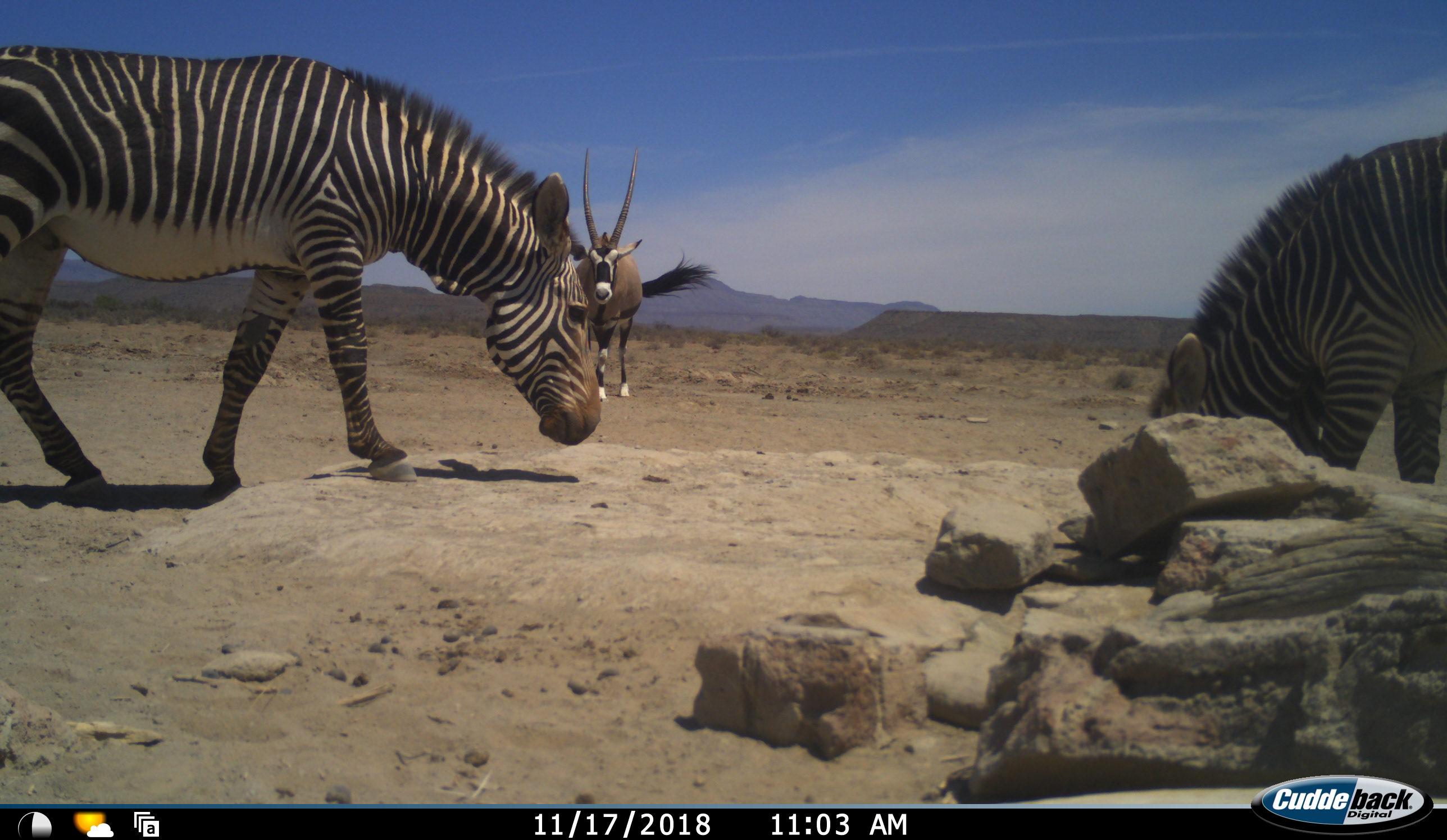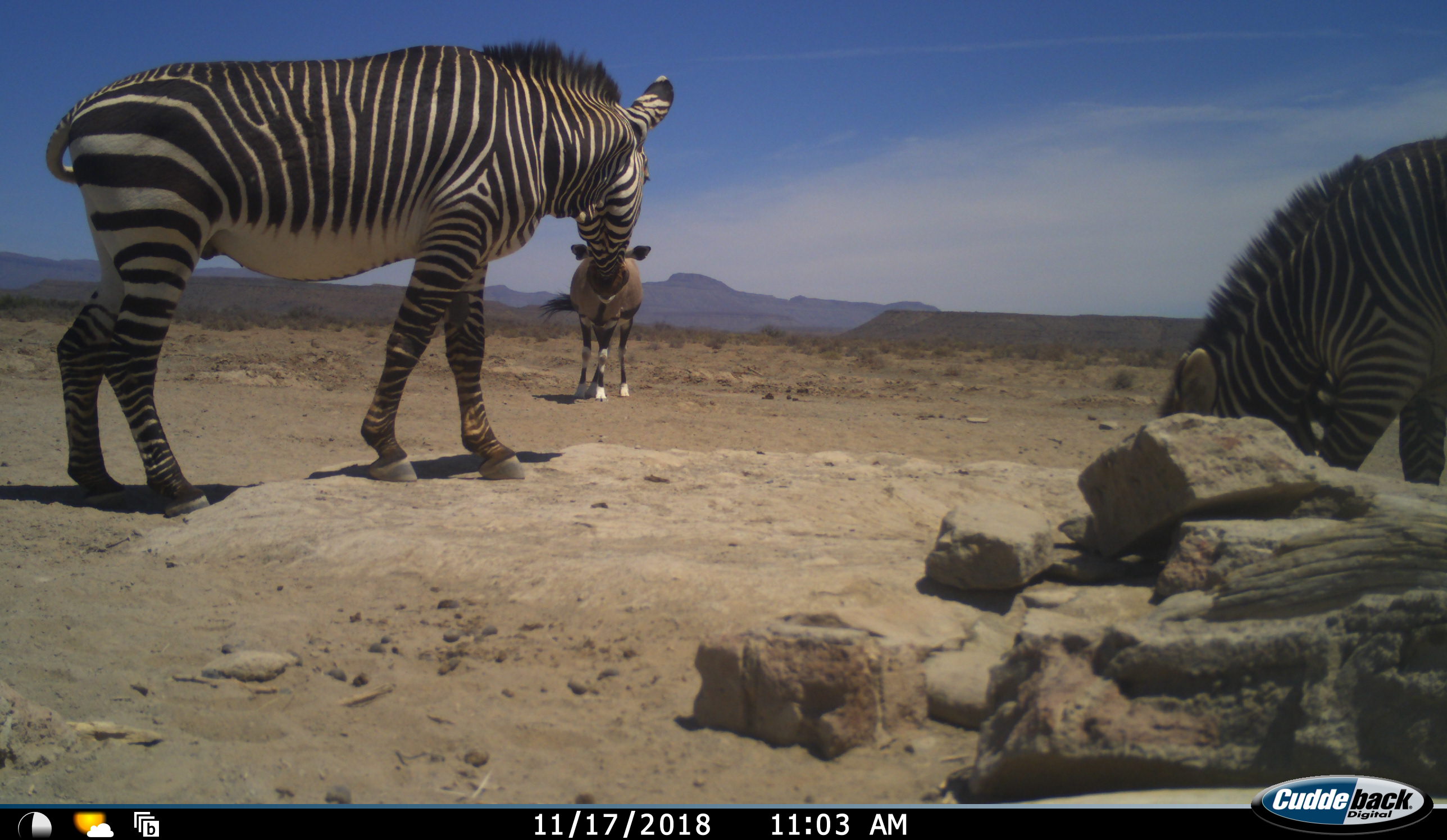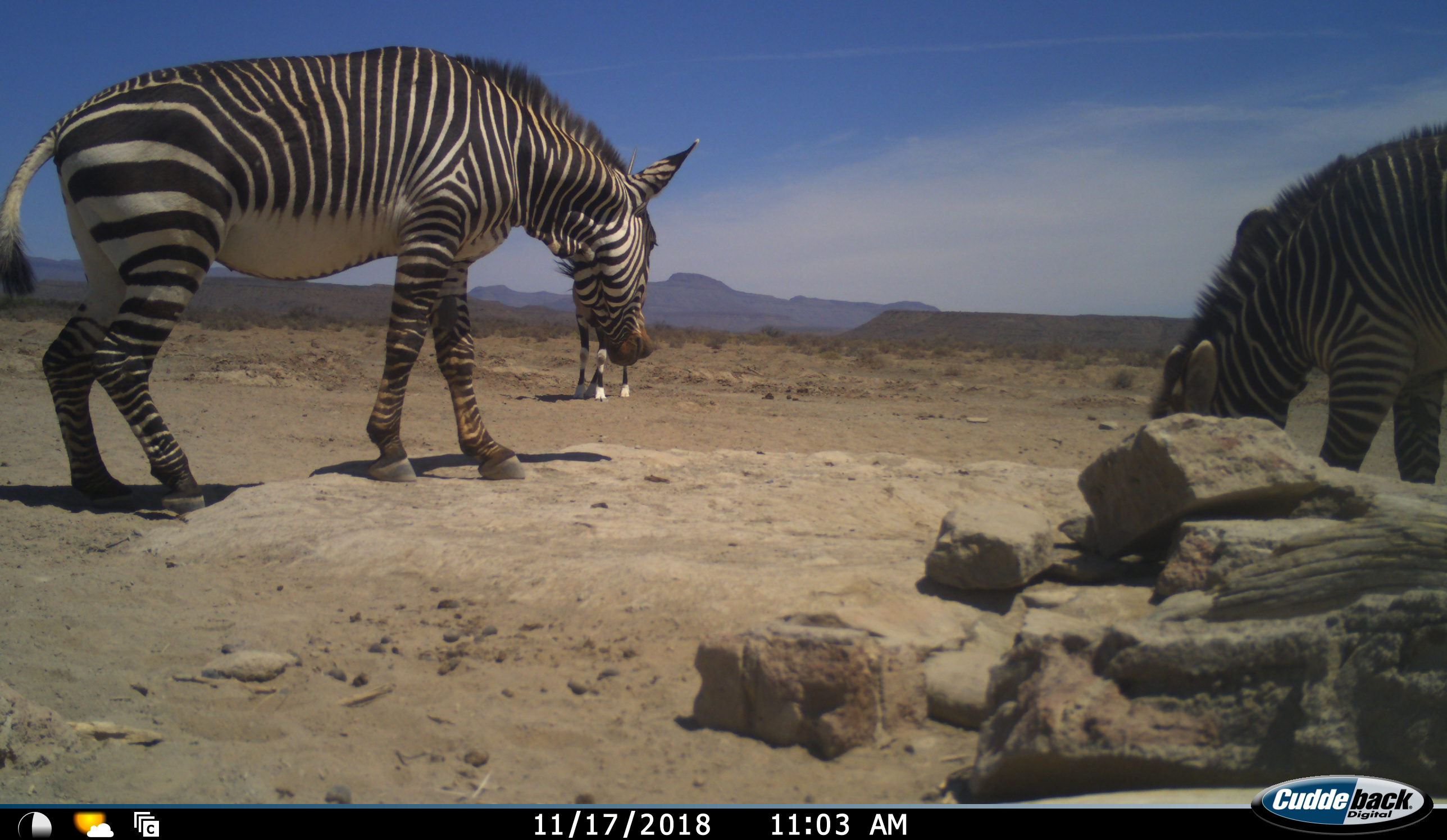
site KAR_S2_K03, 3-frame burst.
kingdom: Animalia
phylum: Chordata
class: Mammalia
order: Artiodactyla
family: Bovidae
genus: Oryx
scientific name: Oryx gazella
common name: gemsbok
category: oryx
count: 1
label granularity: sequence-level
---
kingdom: Animalia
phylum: Chordata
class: Mammalia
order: Perissodactyla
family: Equidae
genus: Equus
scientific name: Equus zebra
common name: mountain zebra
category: zebramountain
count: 2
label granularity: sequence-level